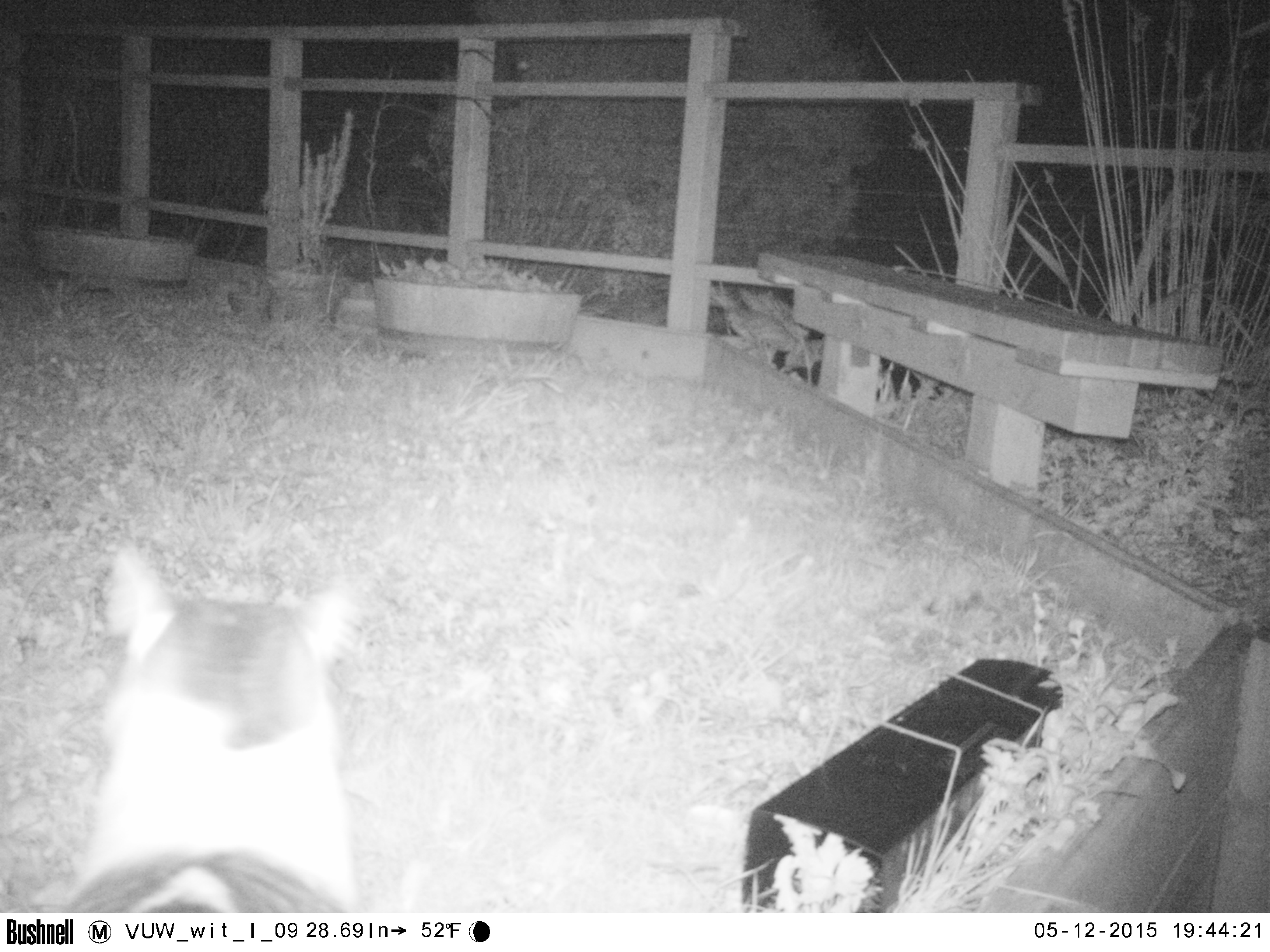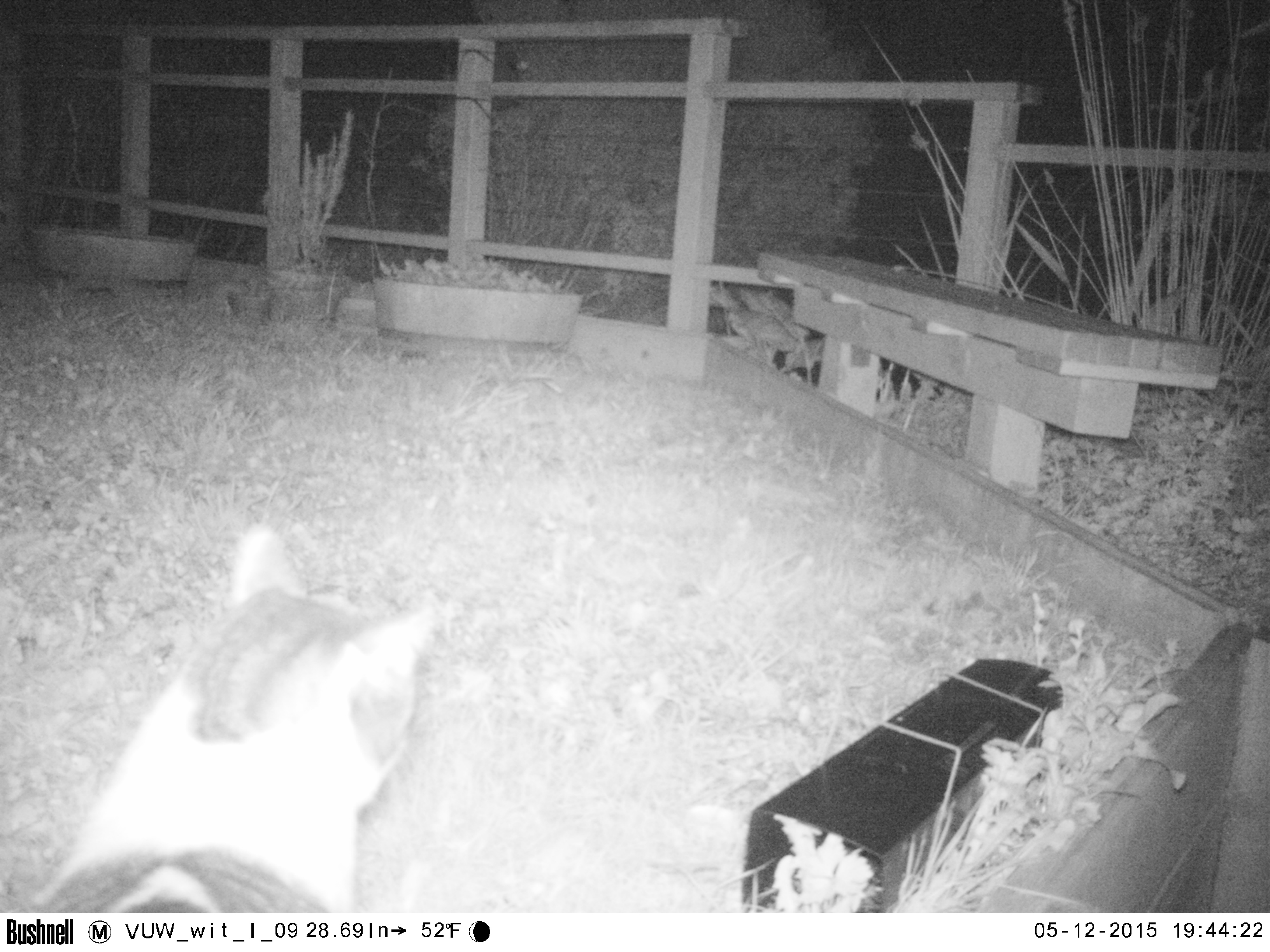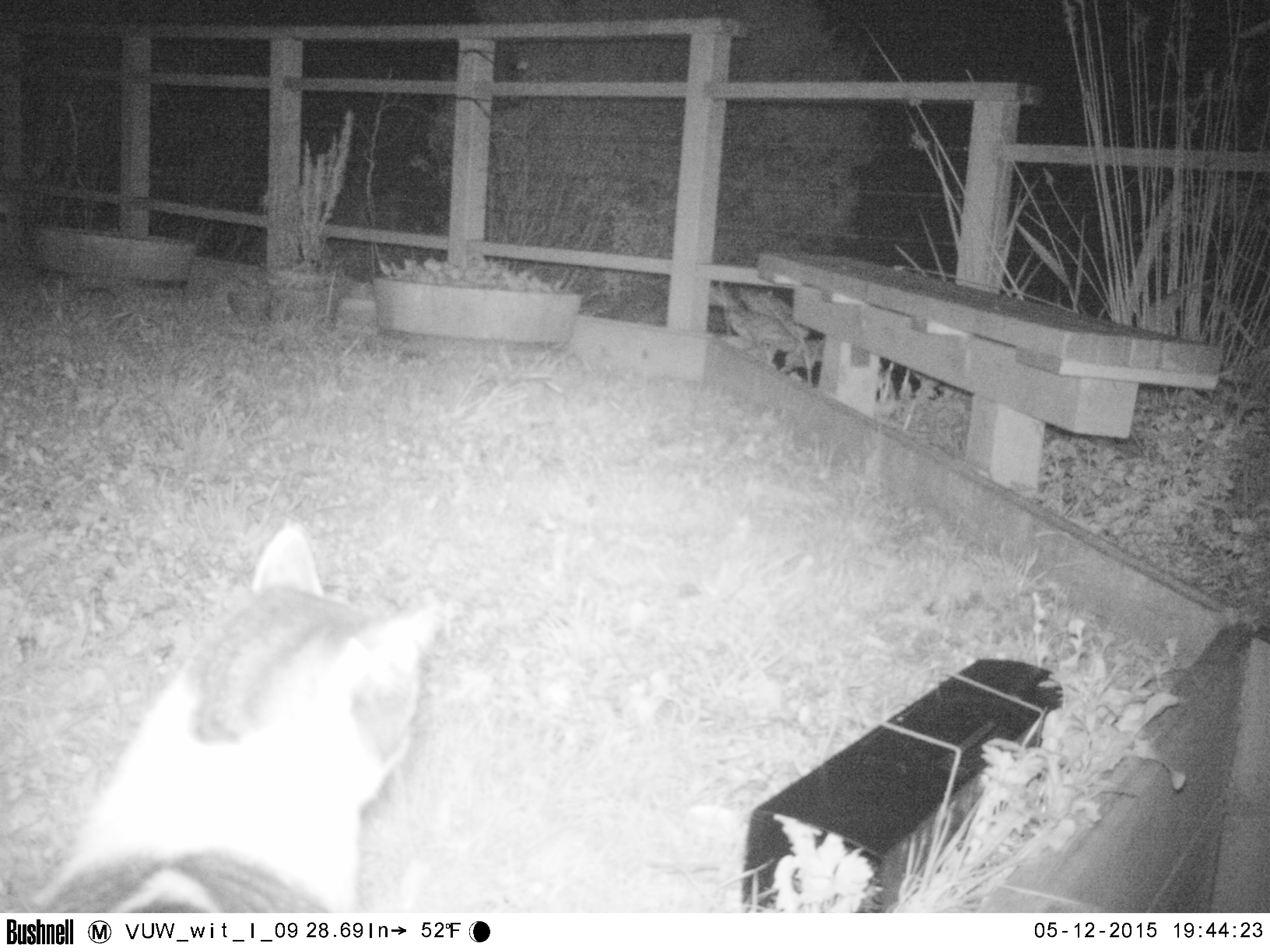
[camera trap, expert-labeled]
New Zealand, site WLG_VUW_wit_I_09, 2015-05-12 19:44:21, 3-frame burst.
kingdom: Animalia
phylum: Chordata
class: Mammalia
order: Carnivora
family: Felidae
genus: Felis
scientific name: Felis catus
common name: domestic cat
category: cat